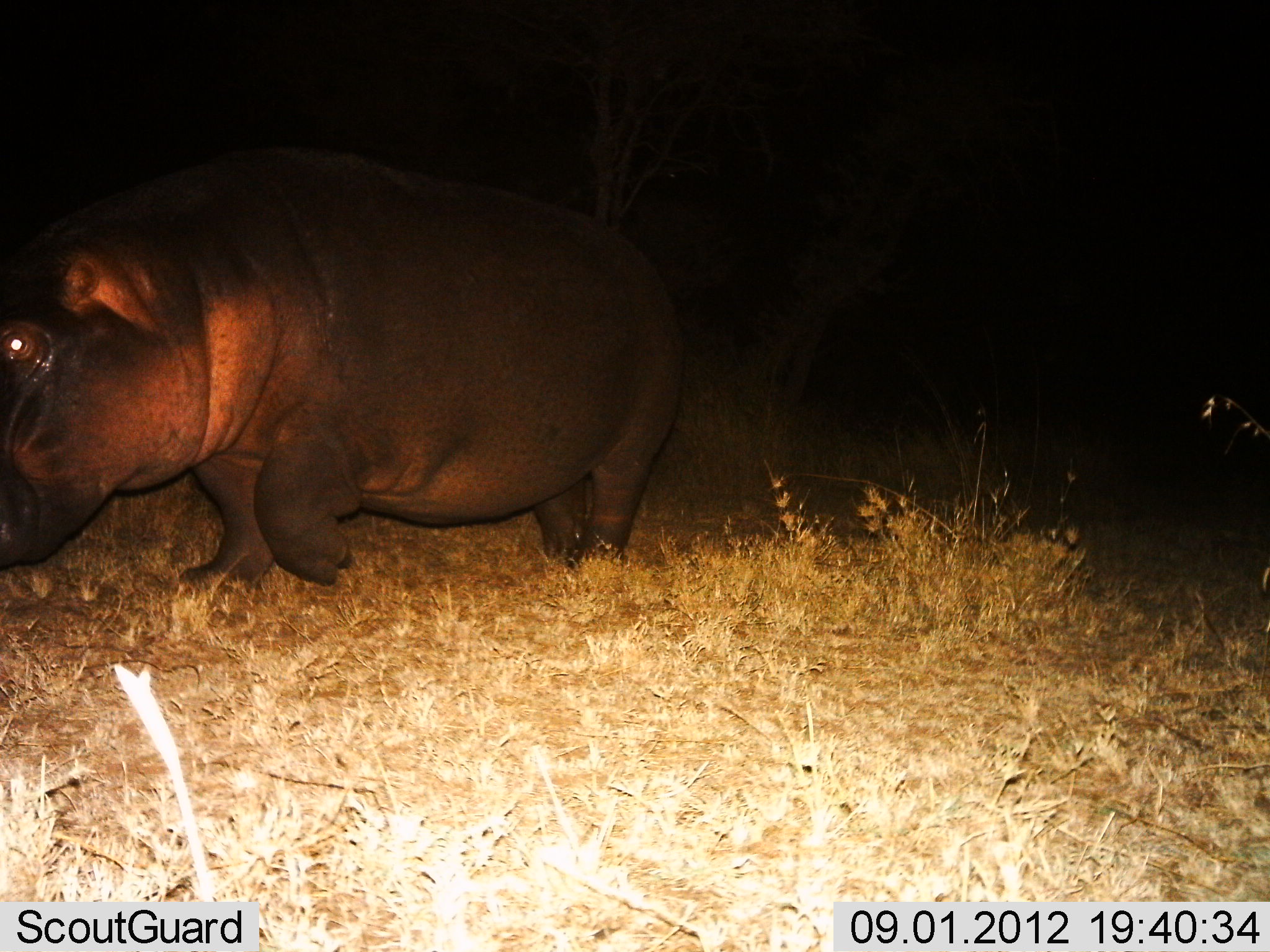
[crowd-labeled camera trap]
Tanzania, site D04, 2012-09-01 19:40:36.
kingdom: Animalia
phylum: Chordata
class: Mammalia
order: Artiodactyla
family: Hippopotamidae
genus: Hippopotamus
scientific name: Hippopotamus amphibius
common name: hippopotamus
Hippopotamus (Hippopotamus amphibius), count 1. Behavior (volunteer vote fractions): standing 20%, resting 0%, moving 80%, interacting 0%. Young present (vote fraction): 0%. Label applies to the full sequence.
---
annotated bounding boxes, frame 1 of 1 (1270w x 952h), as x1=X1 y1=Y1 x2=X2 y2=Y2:
animal: x1=0 y1=147 x2=689 y2=600